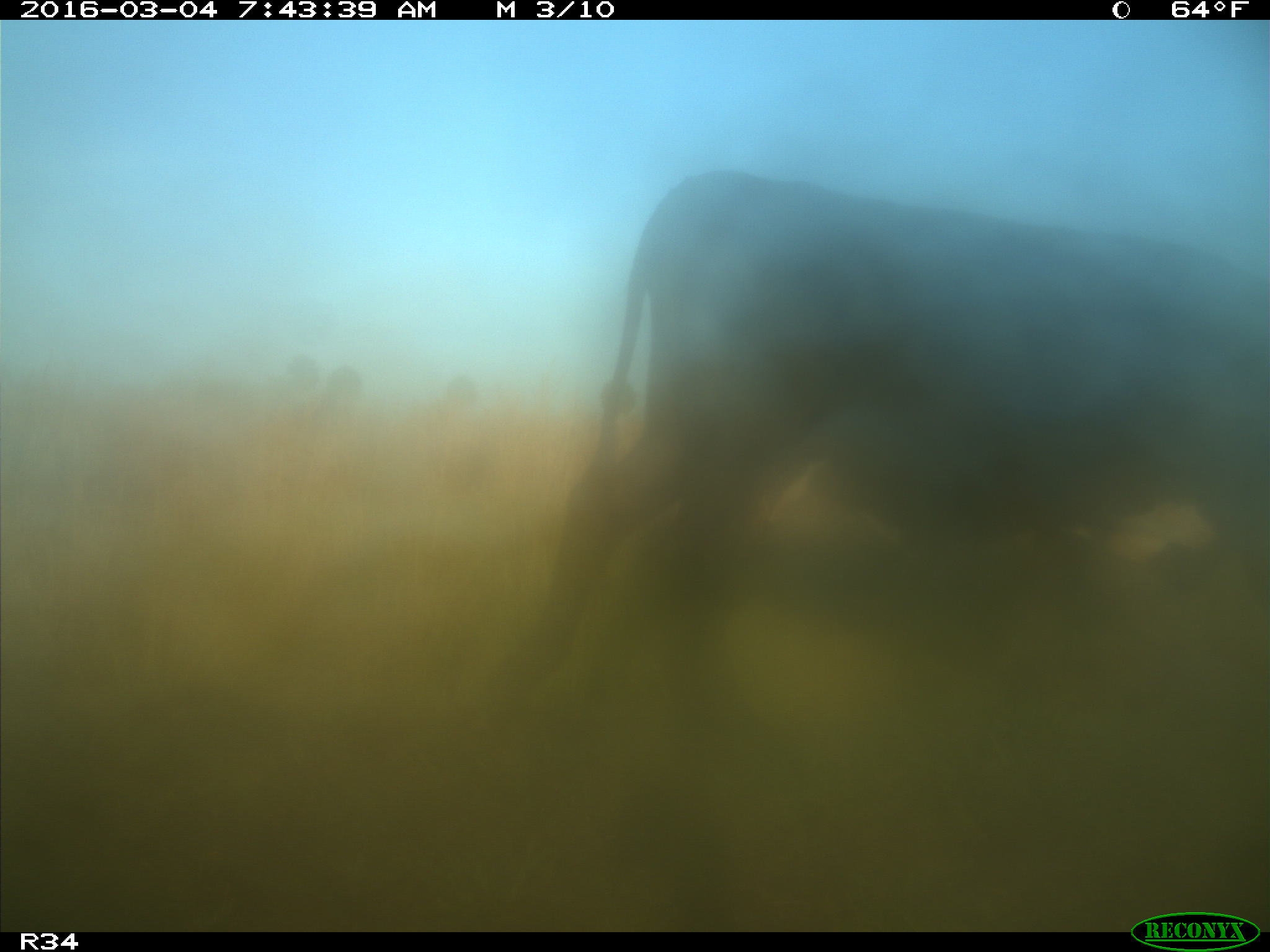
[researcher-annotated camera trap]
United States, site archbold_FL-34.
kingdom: Animalia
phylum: Chordata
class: Mammalia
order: Artiodactyla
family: Bovidae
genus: Bos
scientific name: Bos taurus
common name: domestic cow